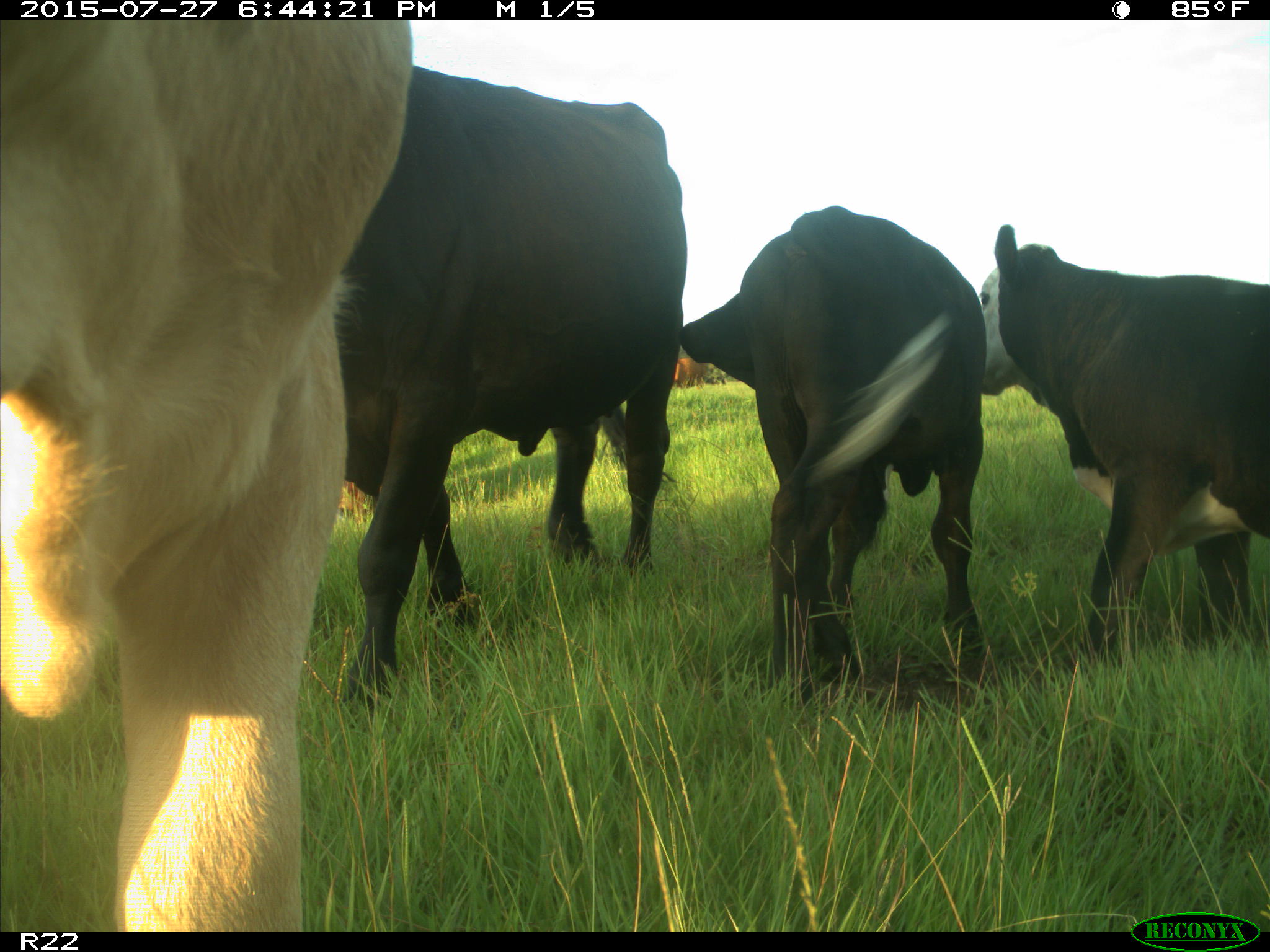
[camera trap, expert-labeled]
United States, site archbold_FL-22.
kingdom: Animalia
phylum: Chordata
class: Mammalia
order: Artiodactyla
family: Bovidae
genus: Bos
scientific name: Bos taurus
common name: domestic cow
Bos taurus (domestic cow).